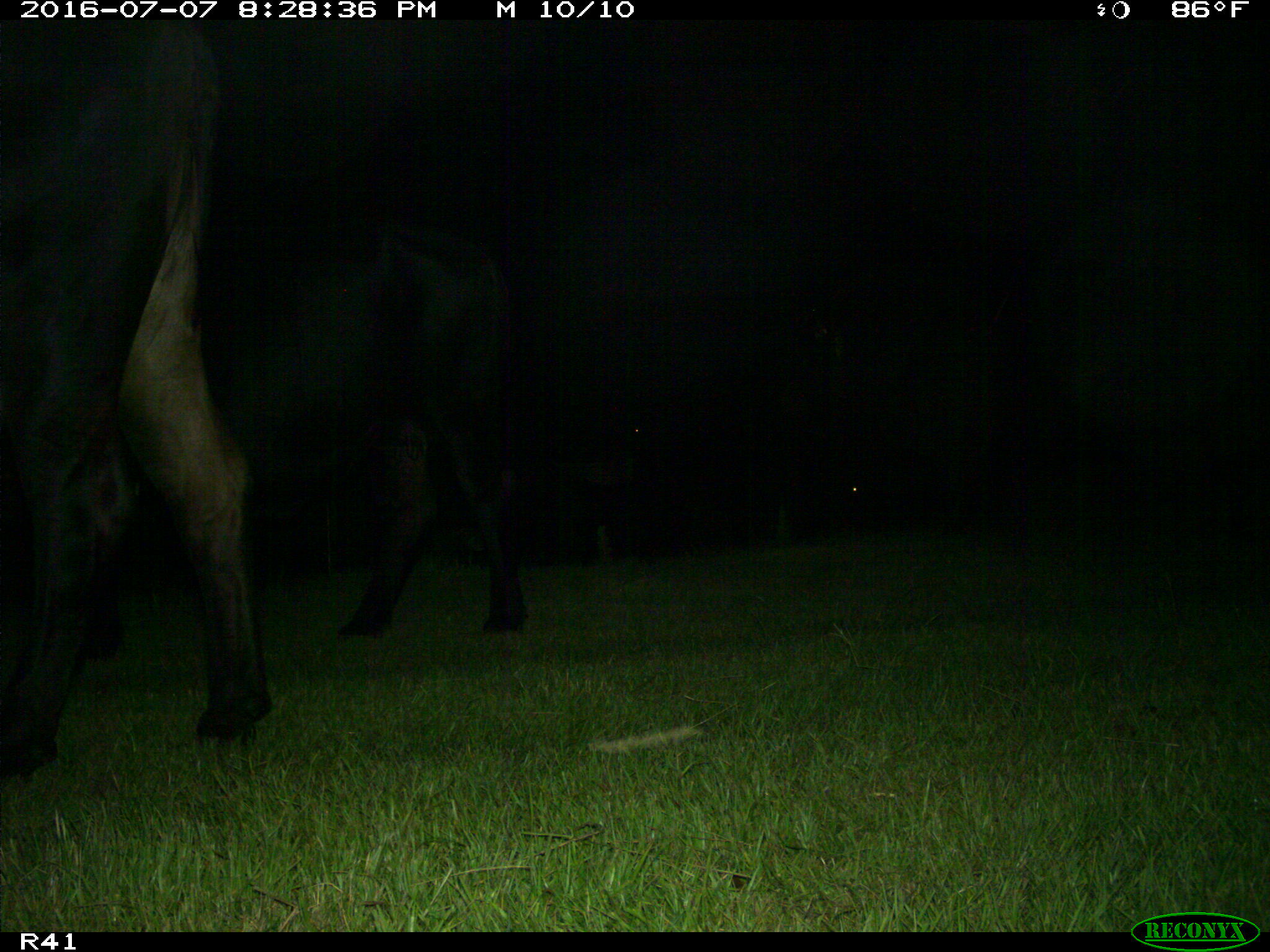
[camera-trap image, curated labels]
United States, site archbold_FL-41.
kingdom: Animalia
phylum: Chordata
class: Mammalia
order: Artiodactyla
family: Bovidae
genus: Bos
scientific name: Bos taurus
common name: domestic cow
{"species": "Bos taurus (domestic cow)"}